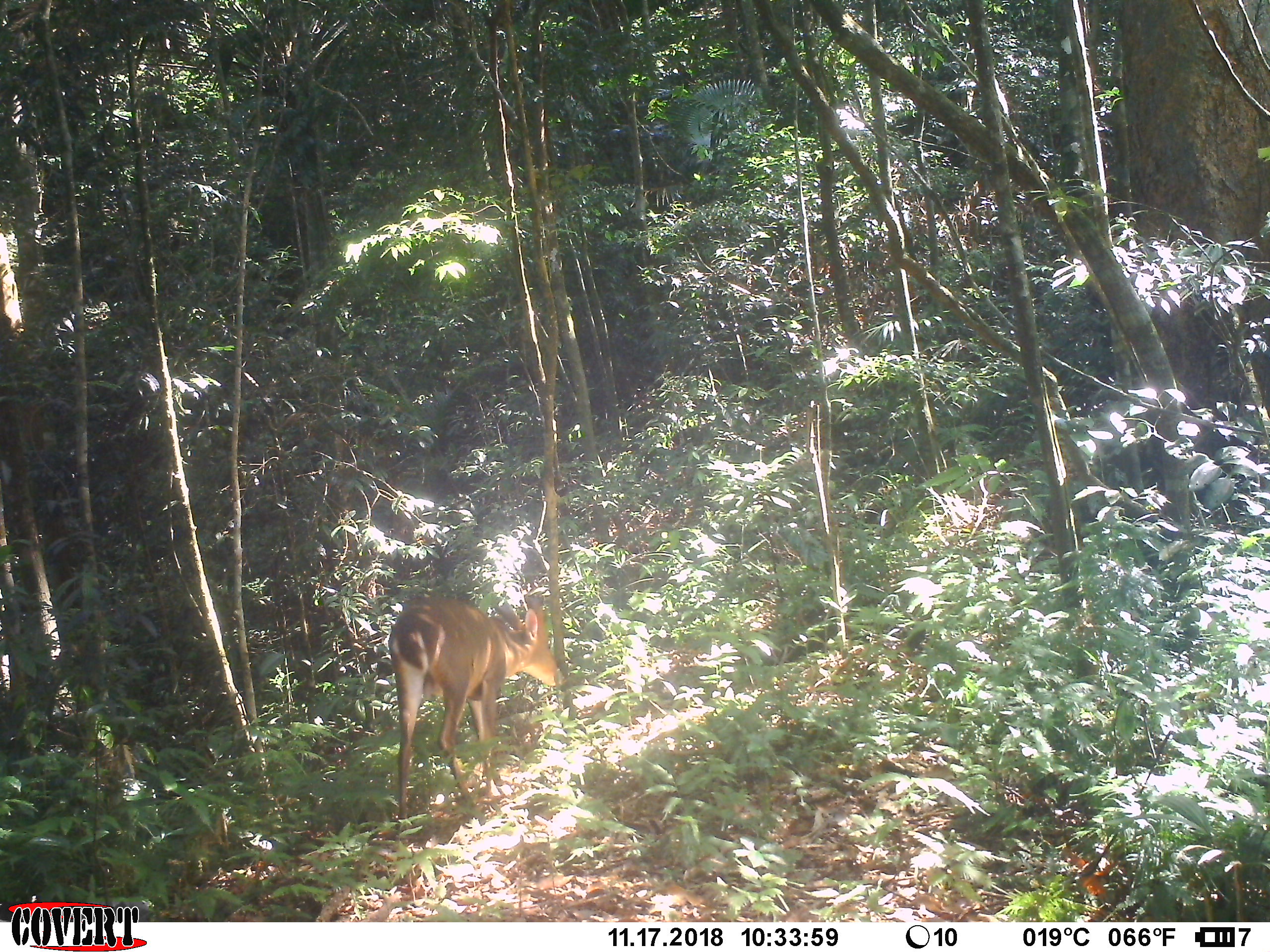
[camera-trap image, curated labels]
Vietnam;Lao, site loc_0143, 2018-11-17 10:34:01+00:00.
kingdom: Animalia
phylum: Chordata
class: Mammalia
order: Artiodactyla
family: Cervidae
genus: Muntiacus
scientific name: Muntiacus vuquangensis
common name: large-antlered muntjac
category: large antlered muntjac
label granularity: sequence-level